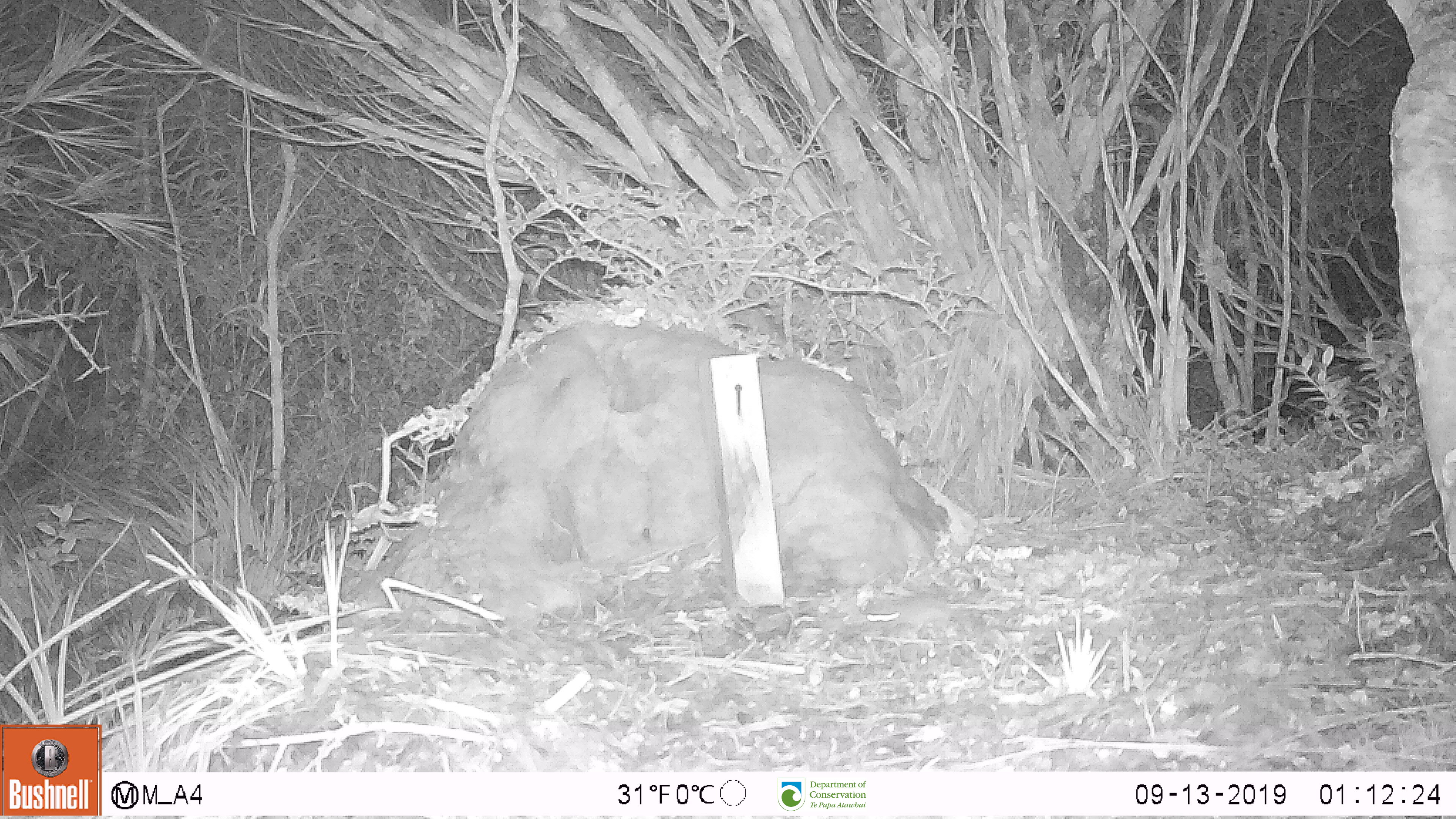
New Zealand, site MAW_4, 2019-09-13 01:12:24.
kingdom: Animalia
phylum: Chordata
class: Mammalia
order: Rodentia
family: Muridae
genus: Mus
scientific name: Mus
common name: mouse